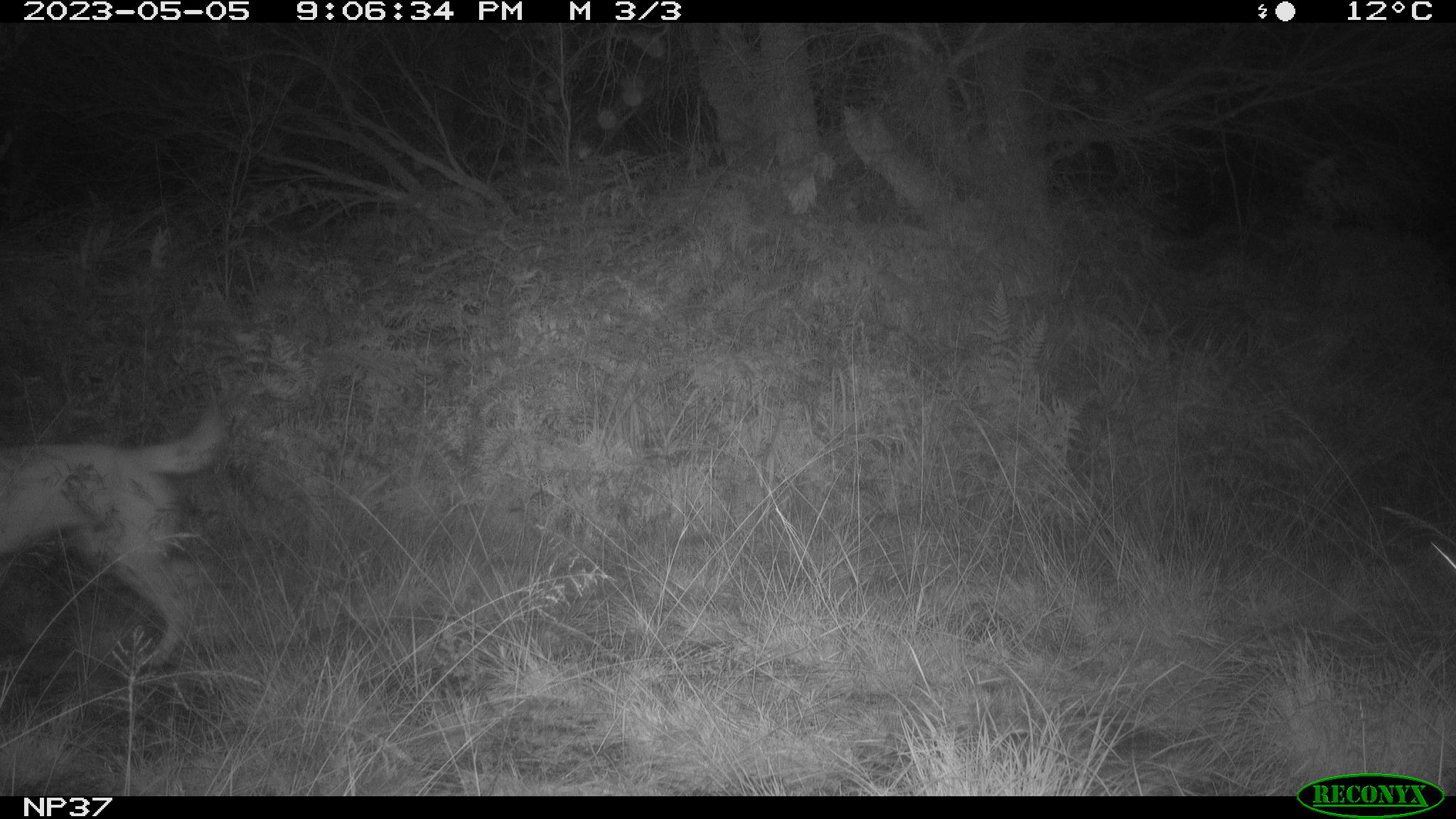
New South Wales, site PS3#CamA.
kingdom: Animalia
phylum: Chordata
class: Mammalia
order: Carnivora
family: Canidae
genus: Canis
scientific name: Canis familiaris dingo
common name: dingo